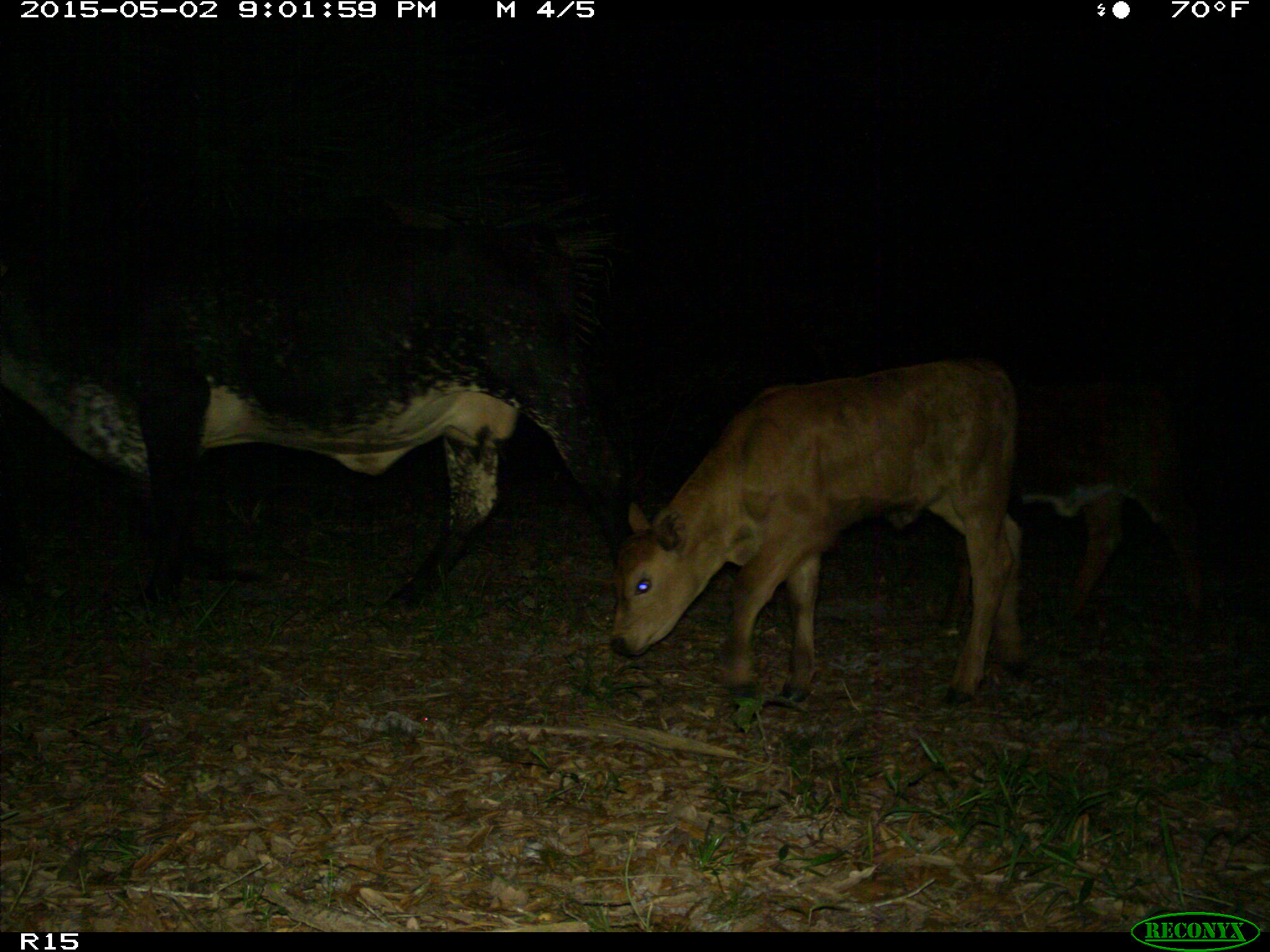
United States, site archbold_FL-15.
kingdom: Animalia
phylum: Chordata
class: Mammalia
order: Artiodactyla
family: Bovidae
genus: Bos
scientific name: Bos taurus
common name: domestic cow